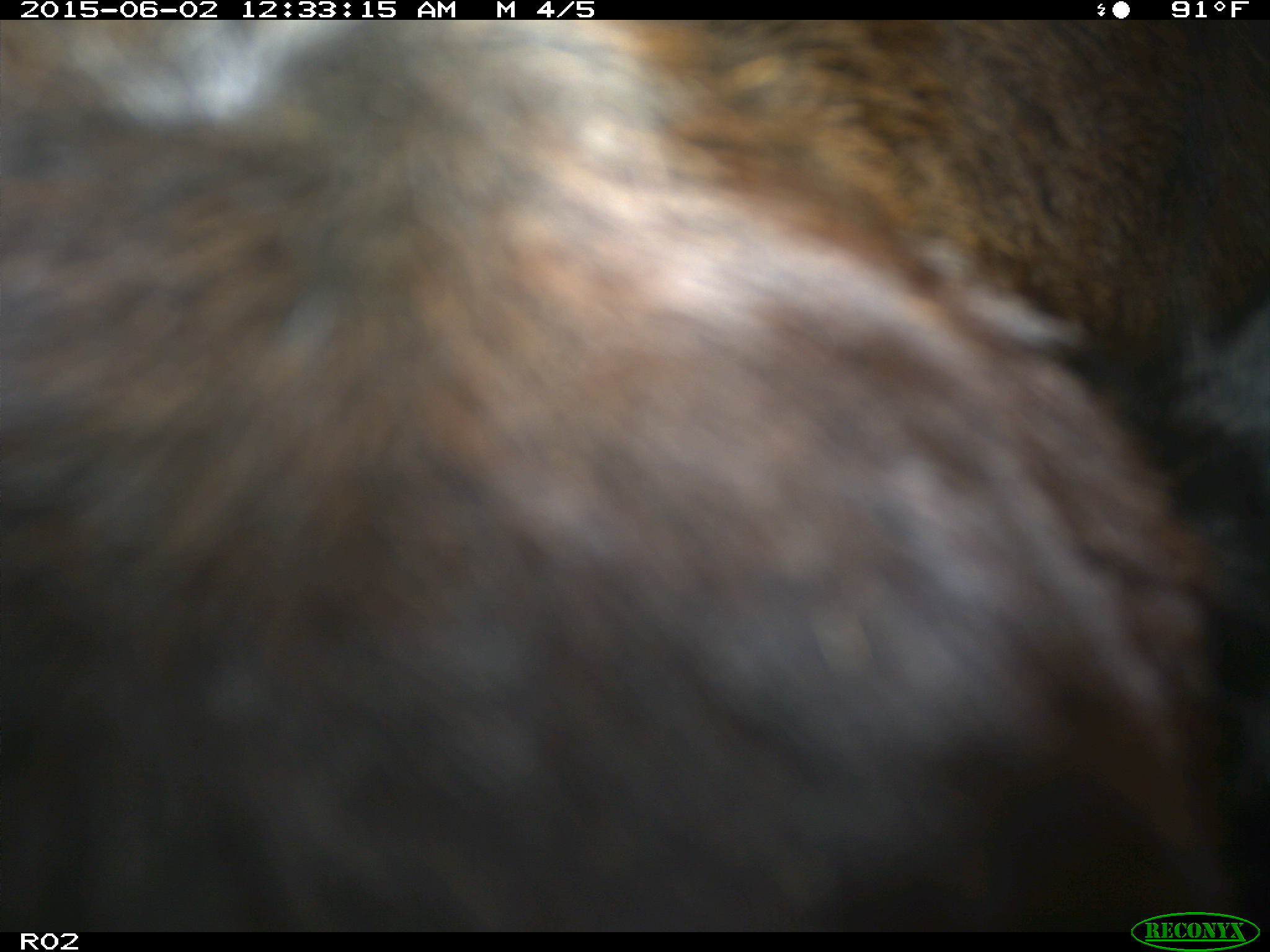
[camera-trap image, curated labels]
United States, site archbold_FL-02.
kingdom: Animalia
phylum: Chordata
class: Mammalia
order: Artiodactyla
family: Bovidae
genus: Bos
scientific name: Bos taurus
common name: domestic cow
Bos taurus (domestic cow).